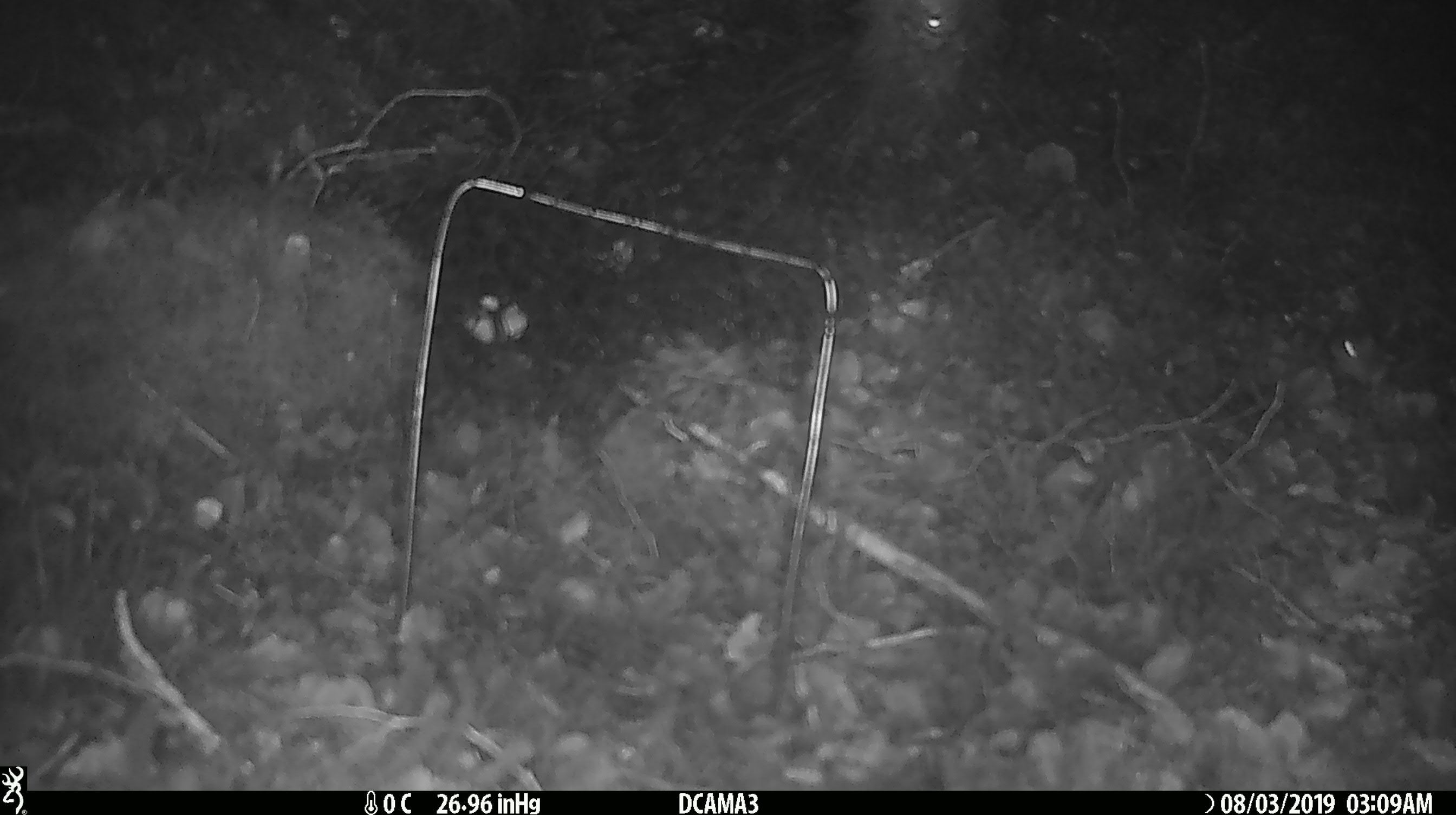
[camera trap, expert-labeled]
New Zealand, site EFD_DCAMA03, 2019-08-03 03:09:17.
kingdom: Animalia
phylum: Chordata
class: Mammalia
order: Rodentia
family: Muridae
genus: Mus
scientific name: Mus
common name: mouse